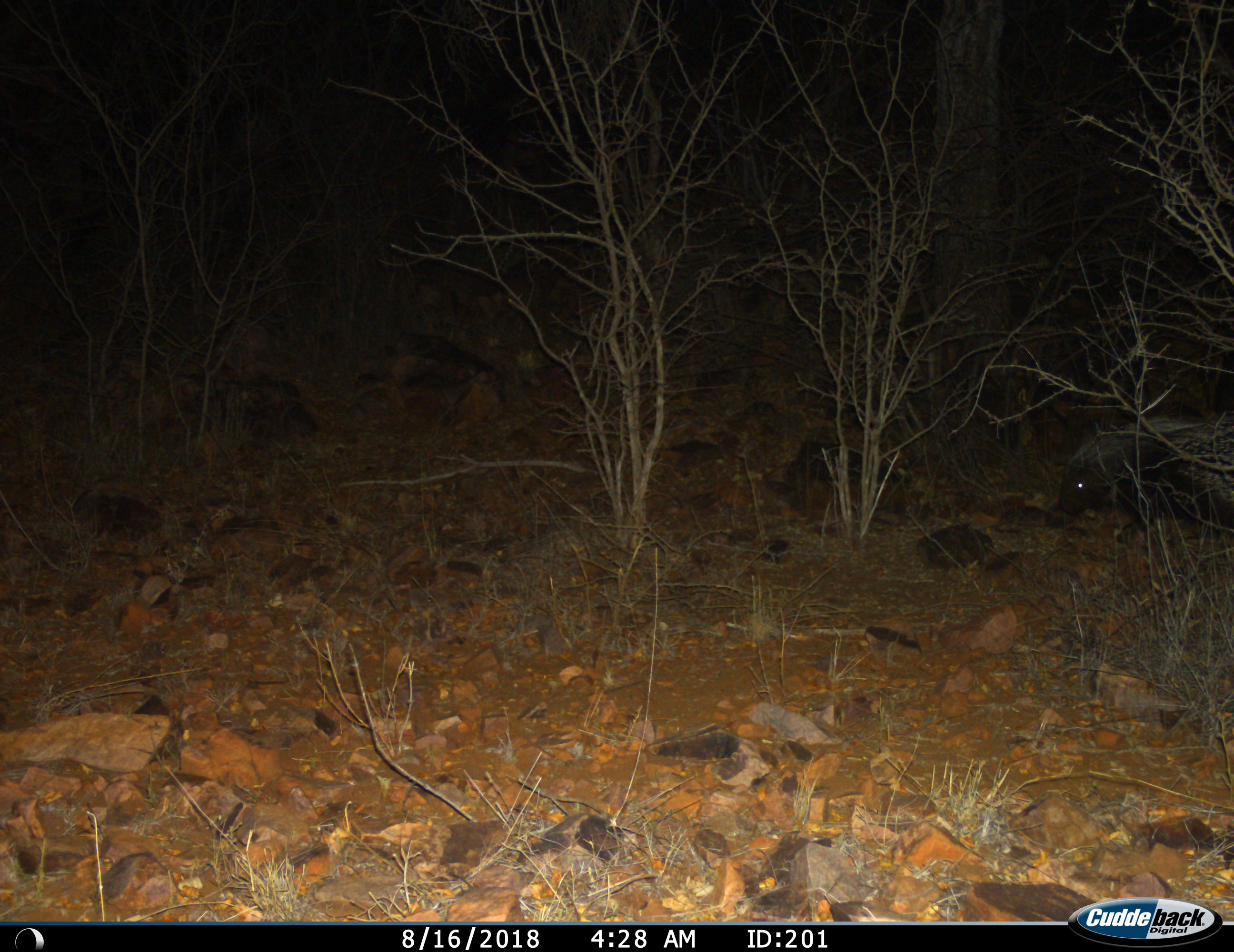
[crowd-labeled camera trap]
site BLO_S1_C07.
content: unidentified animal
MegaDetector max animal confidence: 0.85